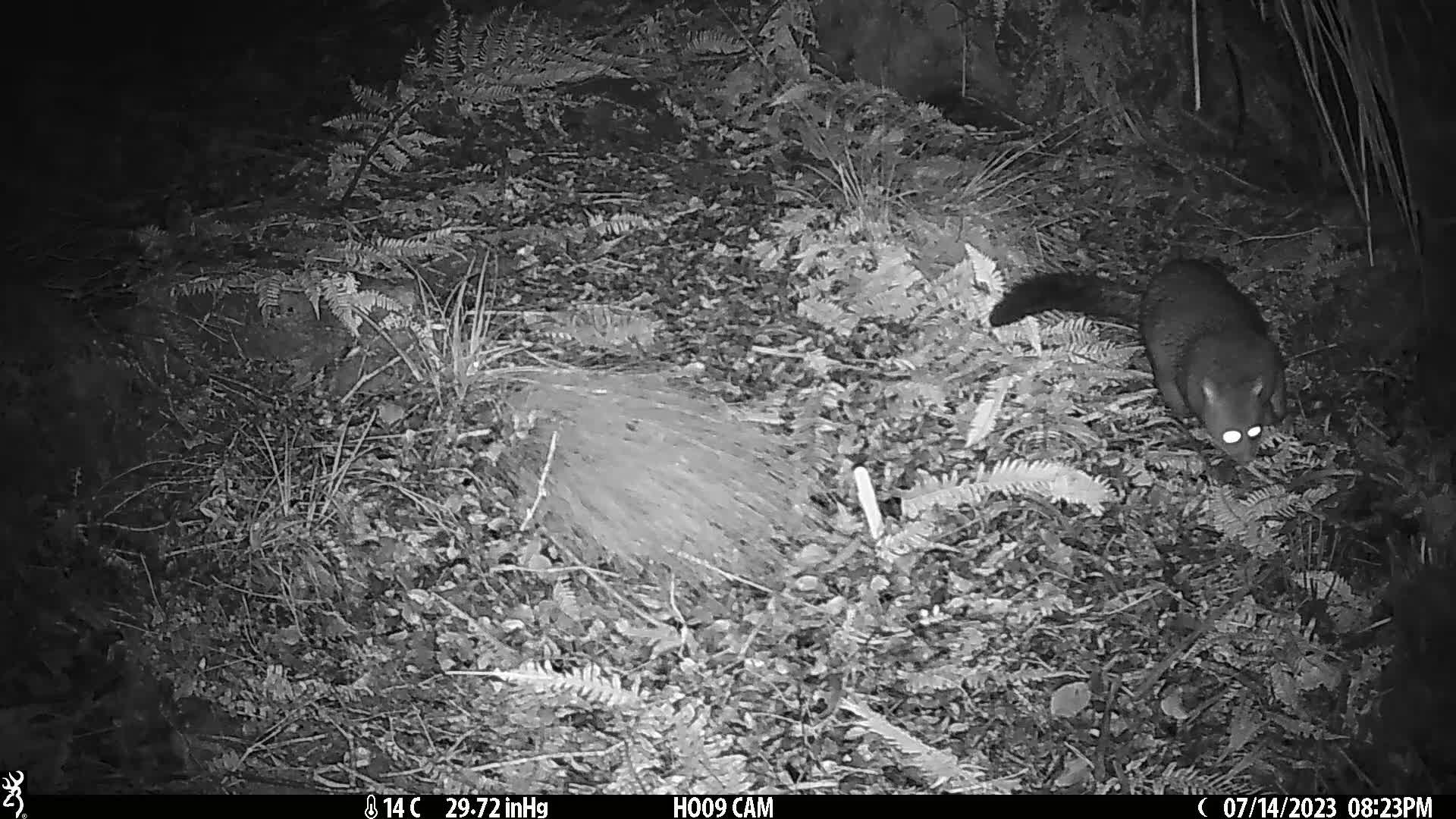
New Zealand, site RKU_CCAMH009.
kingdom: Animalia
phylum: Chordata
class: Mammalia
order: Diprotodontia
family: Phalangeridae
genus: Trichosurus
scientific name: Trichosurus vulpecula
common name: common brushtail possum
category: possum